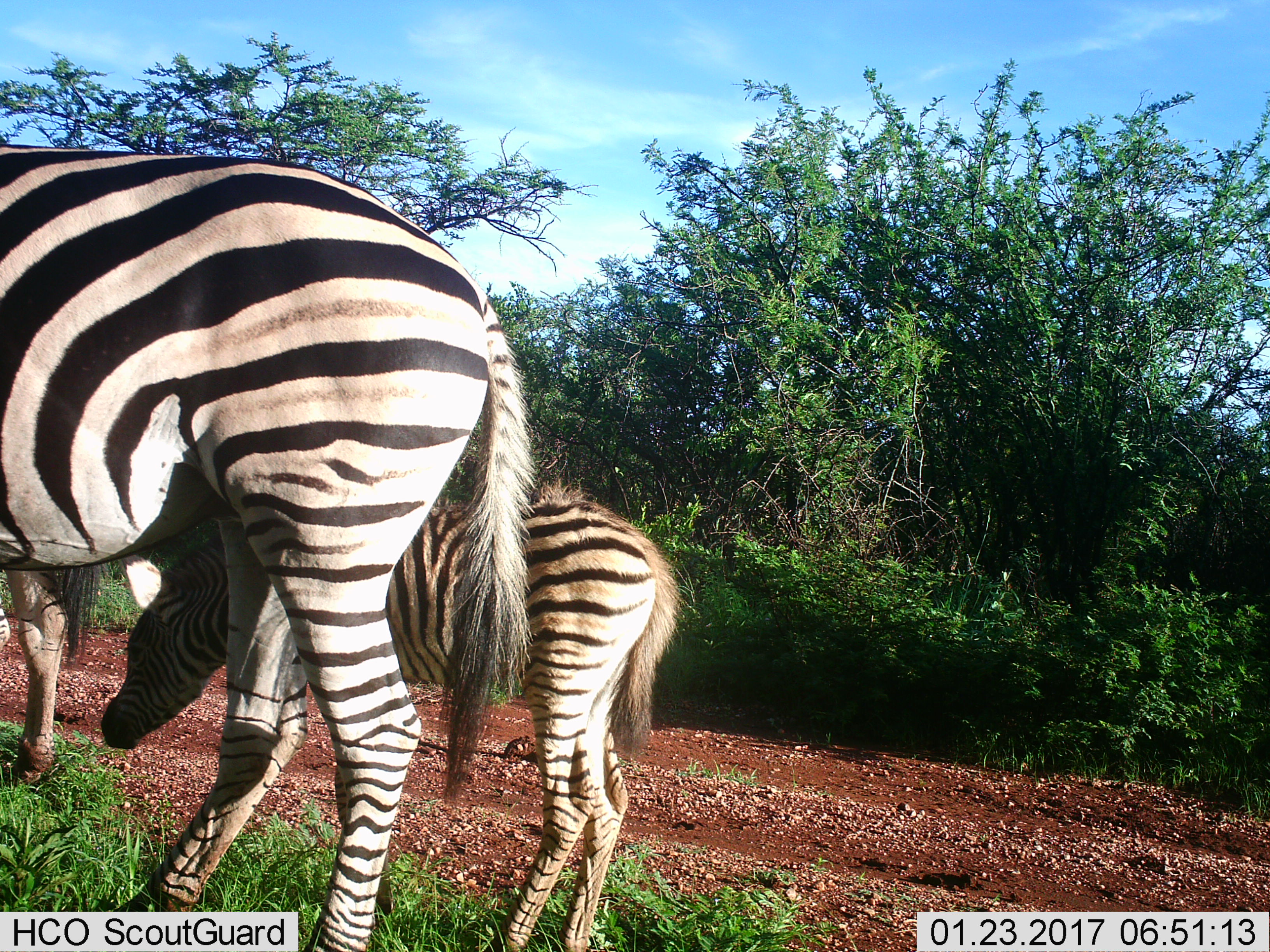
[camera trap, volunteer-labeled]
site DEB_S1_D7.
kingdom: Animalia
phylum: Chordata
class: Mammalia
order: Perissodactyla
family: Equidae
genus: Equus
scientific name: Equus quagga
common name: plains zebra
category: zebraplains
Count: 3.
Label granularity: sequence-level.